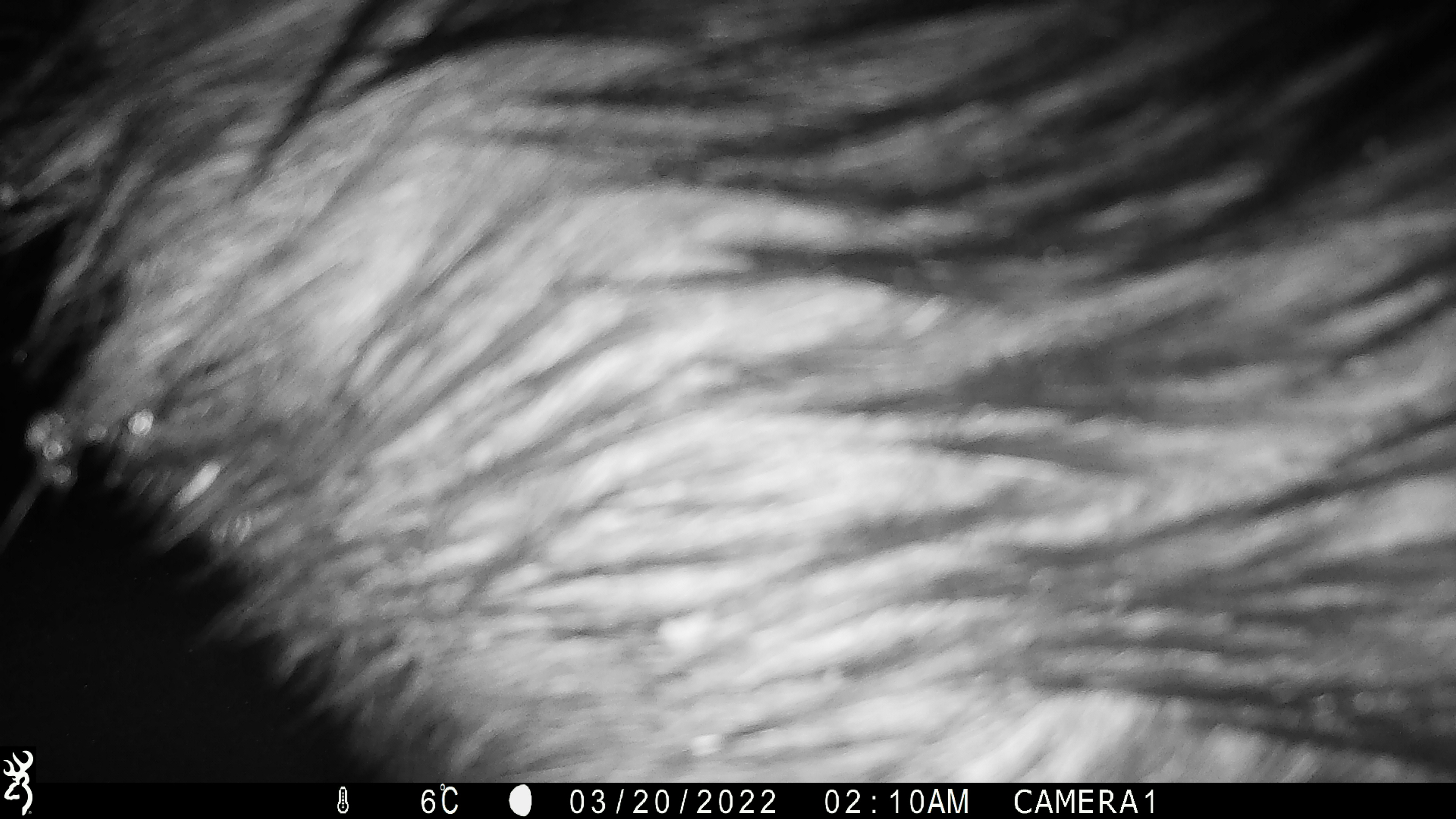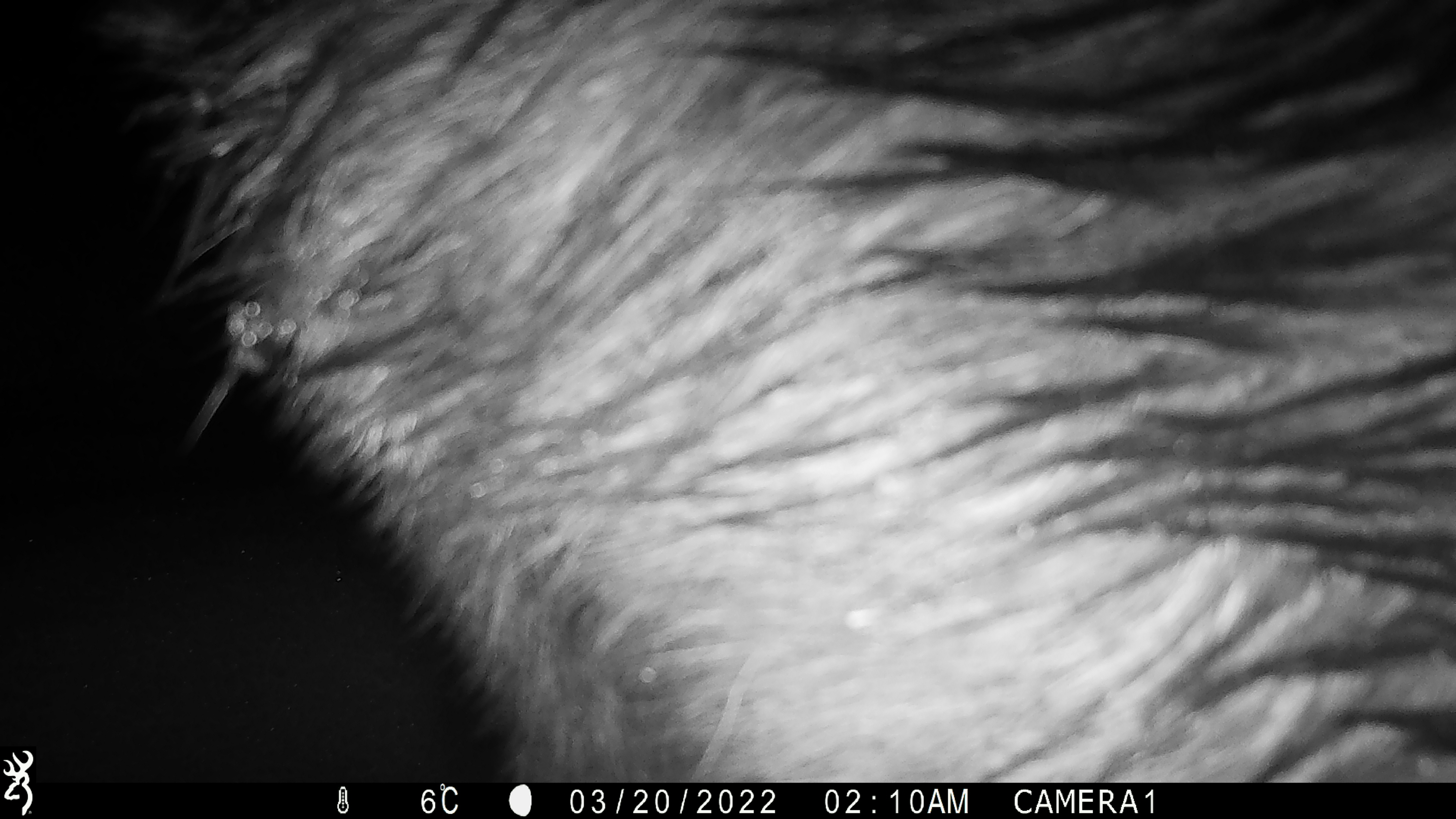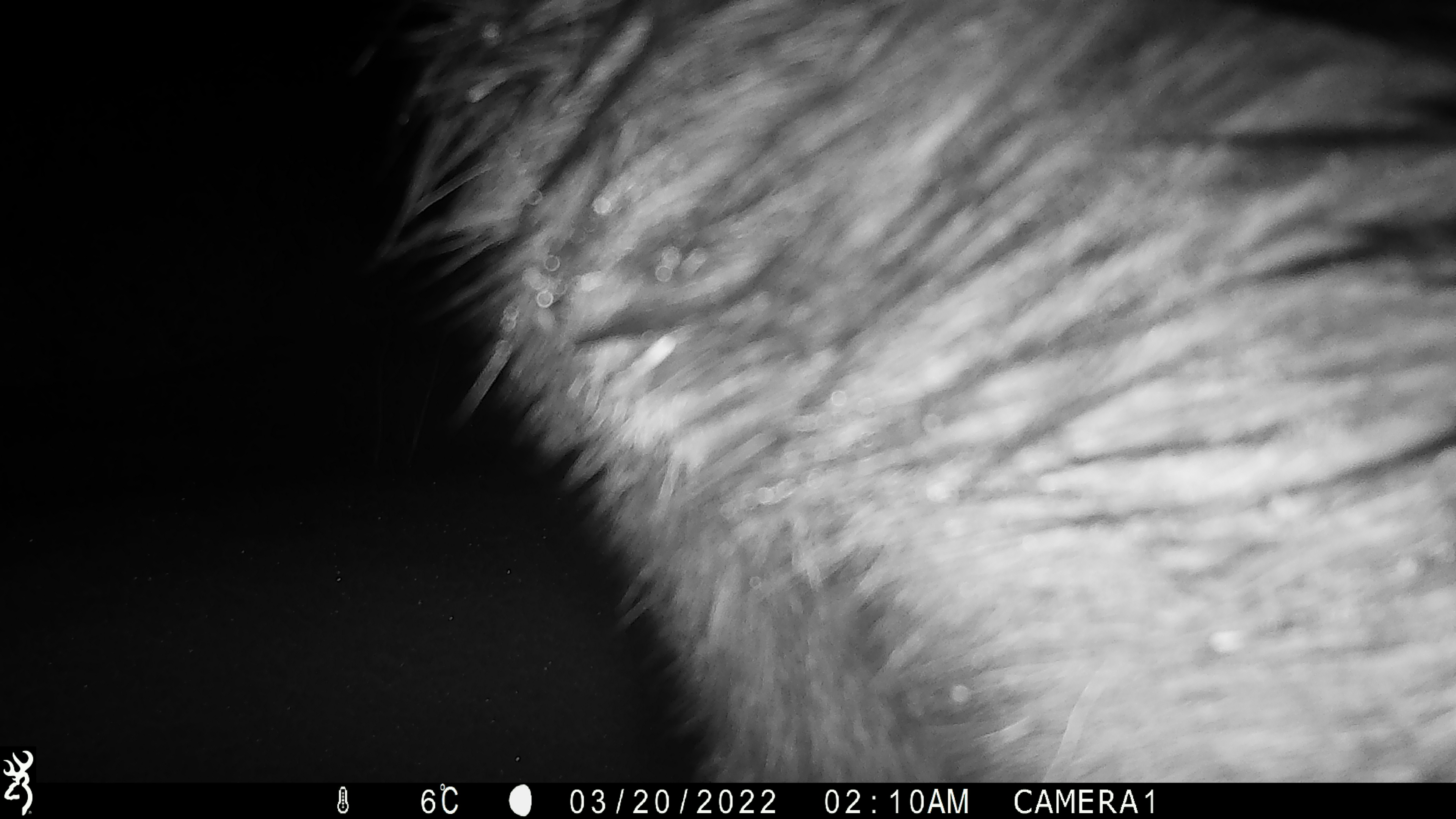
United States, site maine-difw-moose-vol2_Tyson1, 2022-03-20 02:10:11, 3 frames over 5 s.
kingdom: Animalia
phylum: Chordata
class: Mammalia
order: Artiodactyla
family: Cervidae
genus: Alces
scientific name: Alces alces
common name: moose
Moose (Alces alces).